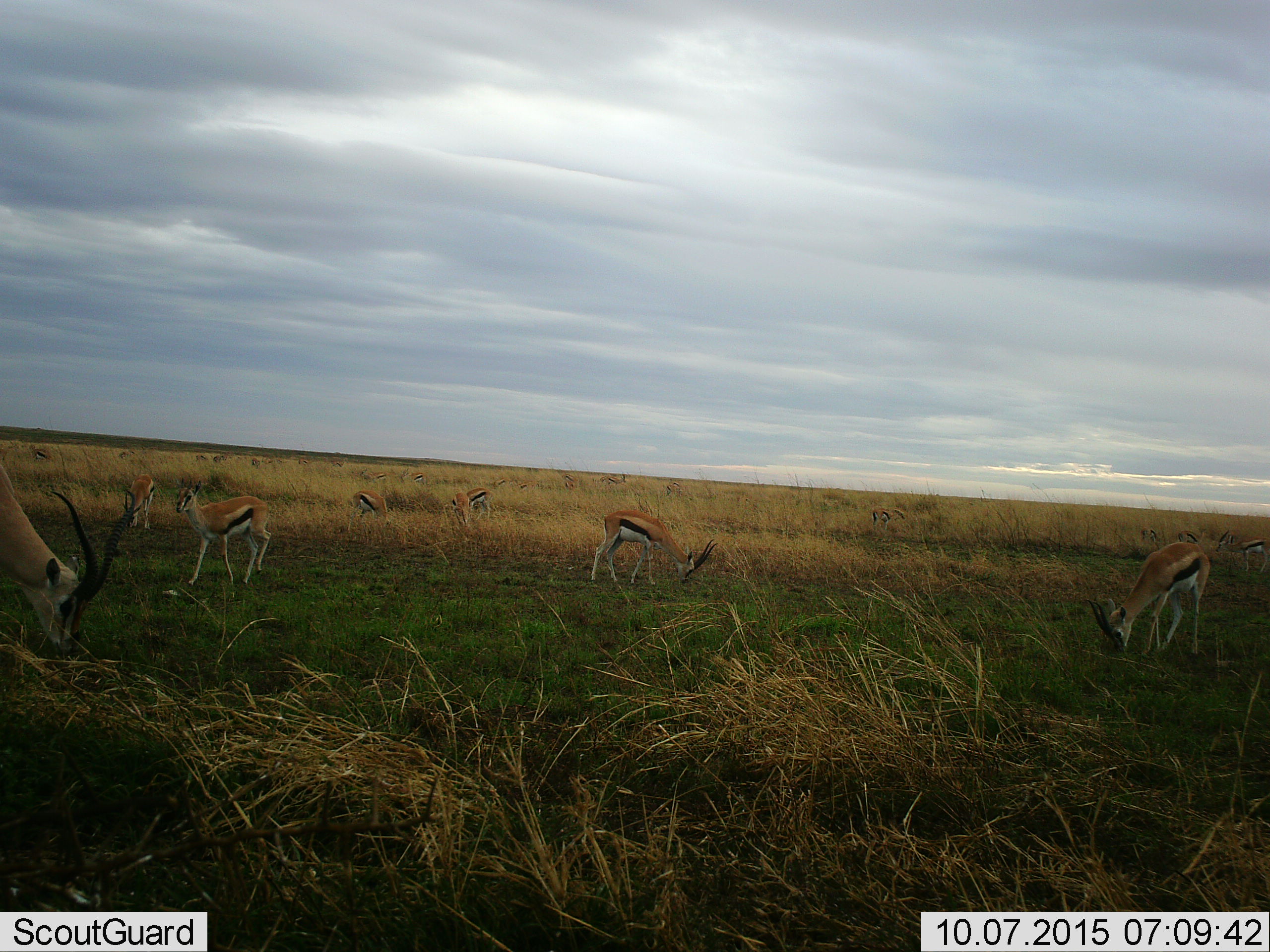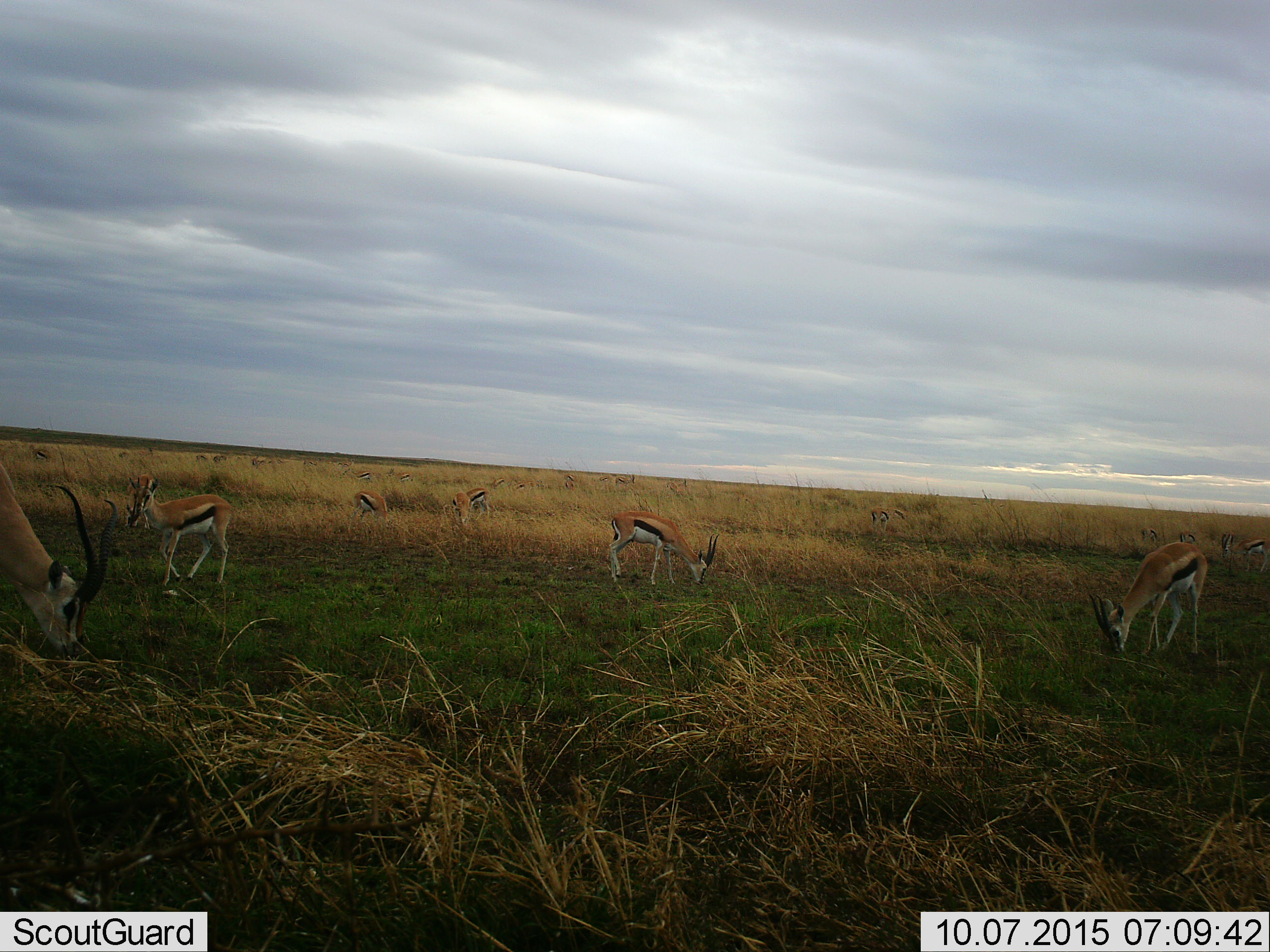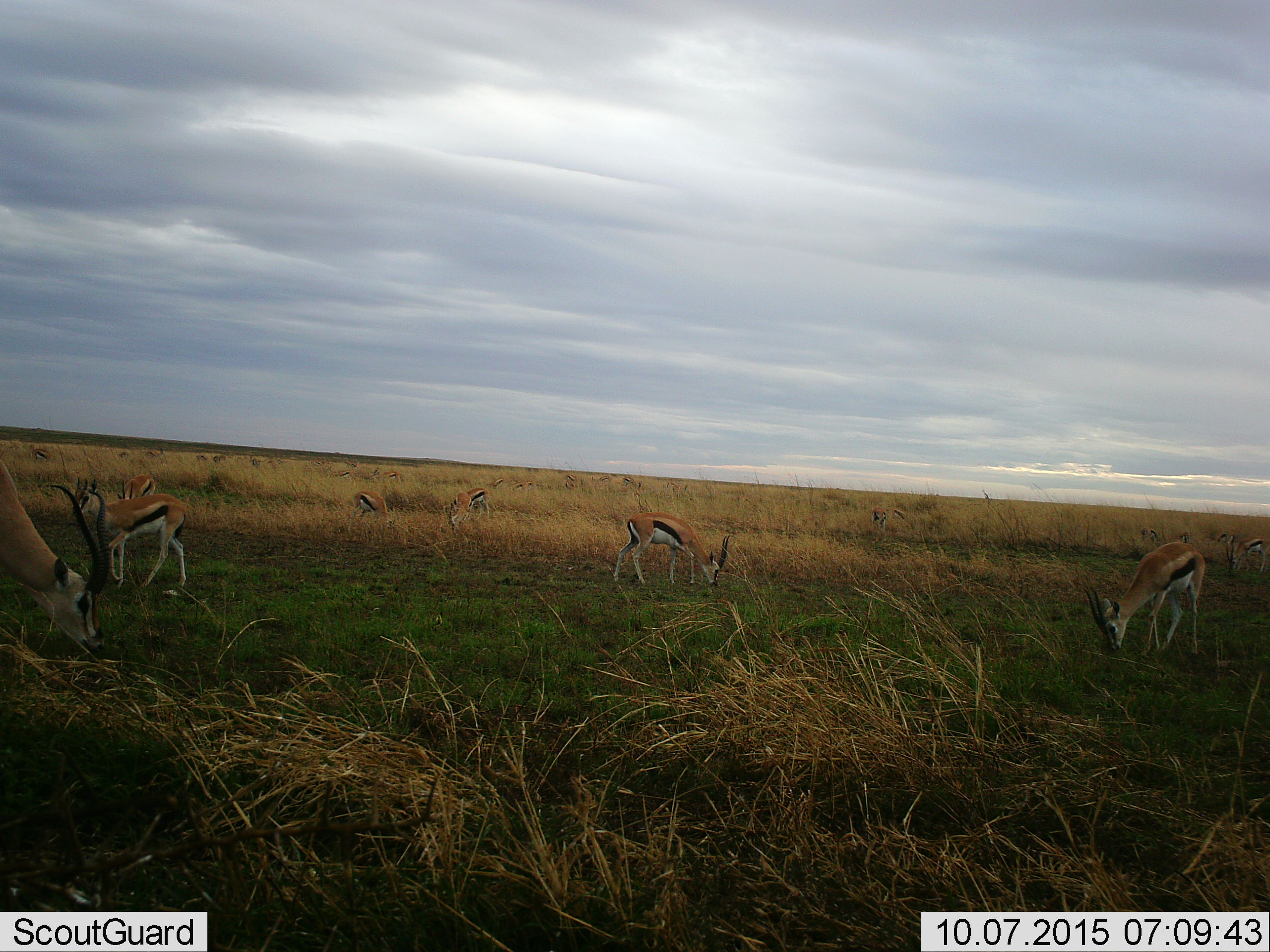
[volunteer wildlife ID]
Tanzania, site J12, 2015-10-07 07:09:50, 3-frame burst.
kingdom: Animalia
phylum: Chordata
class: Mammalia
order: Artiodactyla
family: Bovidae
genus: Eudorcas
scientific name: Eudorcas thomsonii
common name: thomson's gazelle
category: gazellethomsons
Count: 11-50.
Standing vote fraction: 44%.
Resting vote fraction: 0%.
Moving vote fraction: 67%.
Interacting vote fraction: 0%.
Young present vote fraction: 0%.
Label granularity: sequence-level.